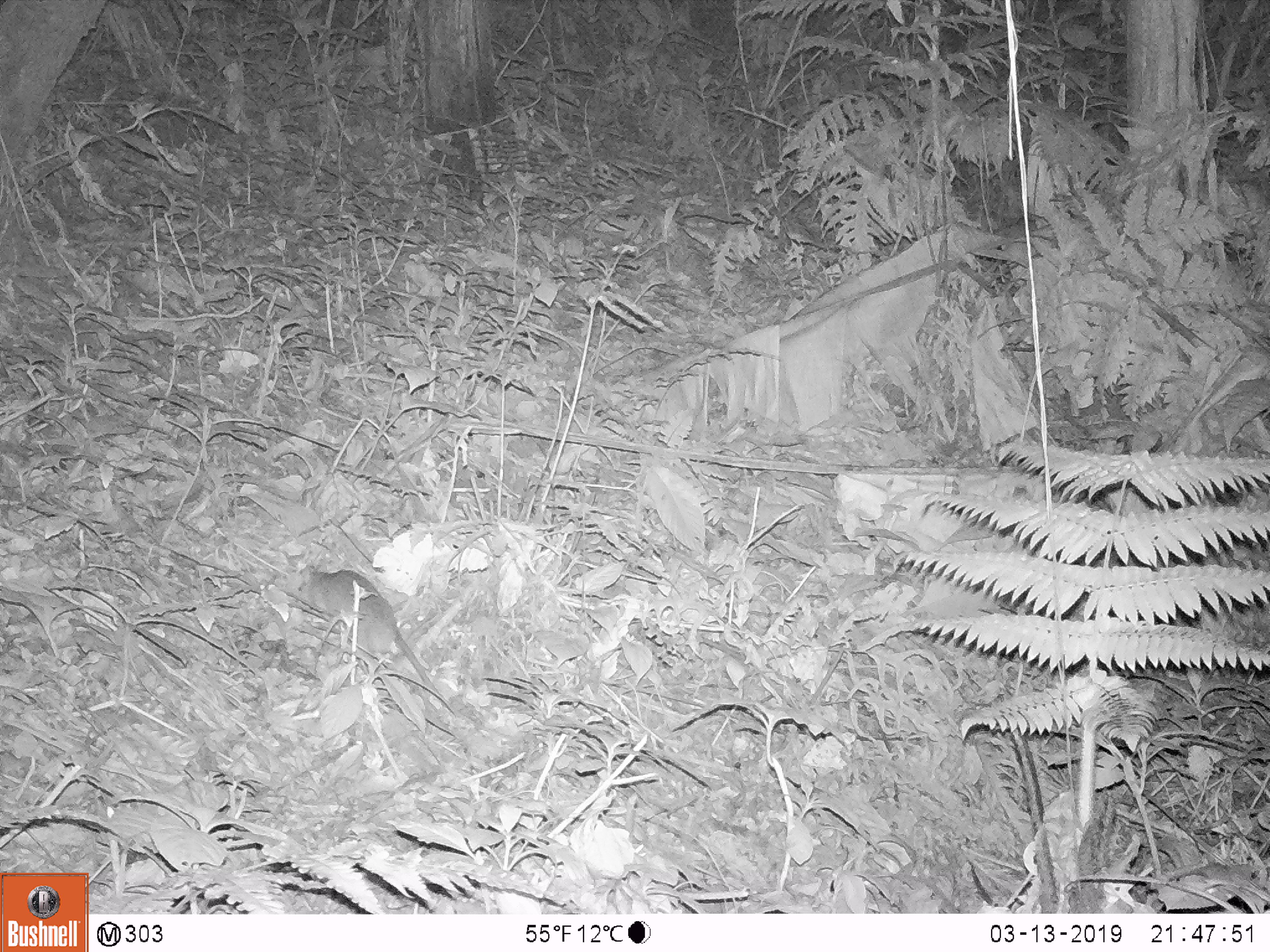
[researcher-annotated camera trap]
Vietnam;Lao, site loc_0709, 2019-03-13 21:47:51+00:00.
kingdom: Animalia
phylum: Chordata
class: Mammalia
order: Rodentia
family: Muridae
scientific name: Muridae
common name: old-world mice and rats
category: unidentified murid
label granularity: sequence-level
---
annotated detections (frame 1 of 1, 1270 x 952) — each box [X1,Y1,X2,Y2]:
unidentified murid: [276,561,462,719]